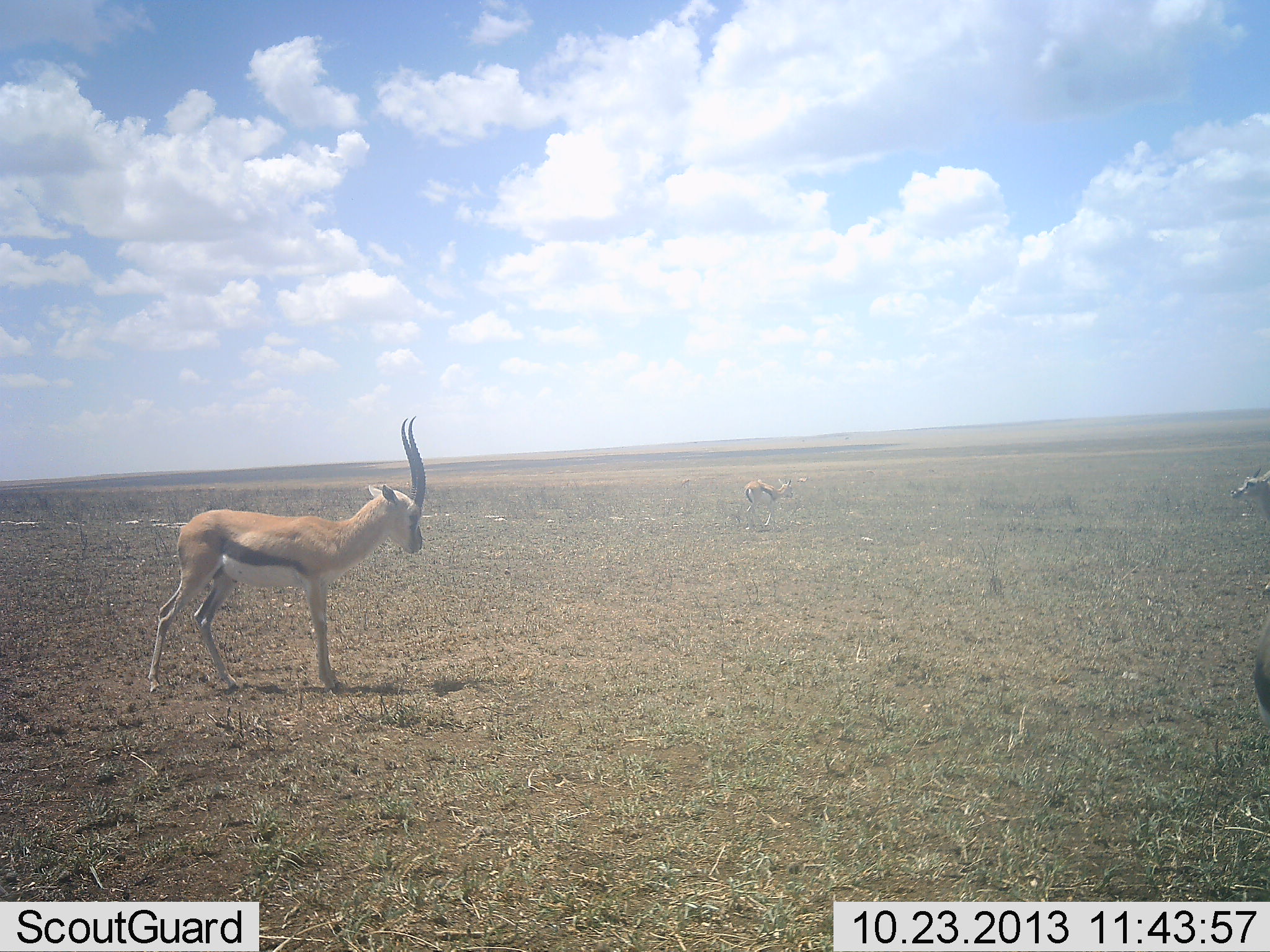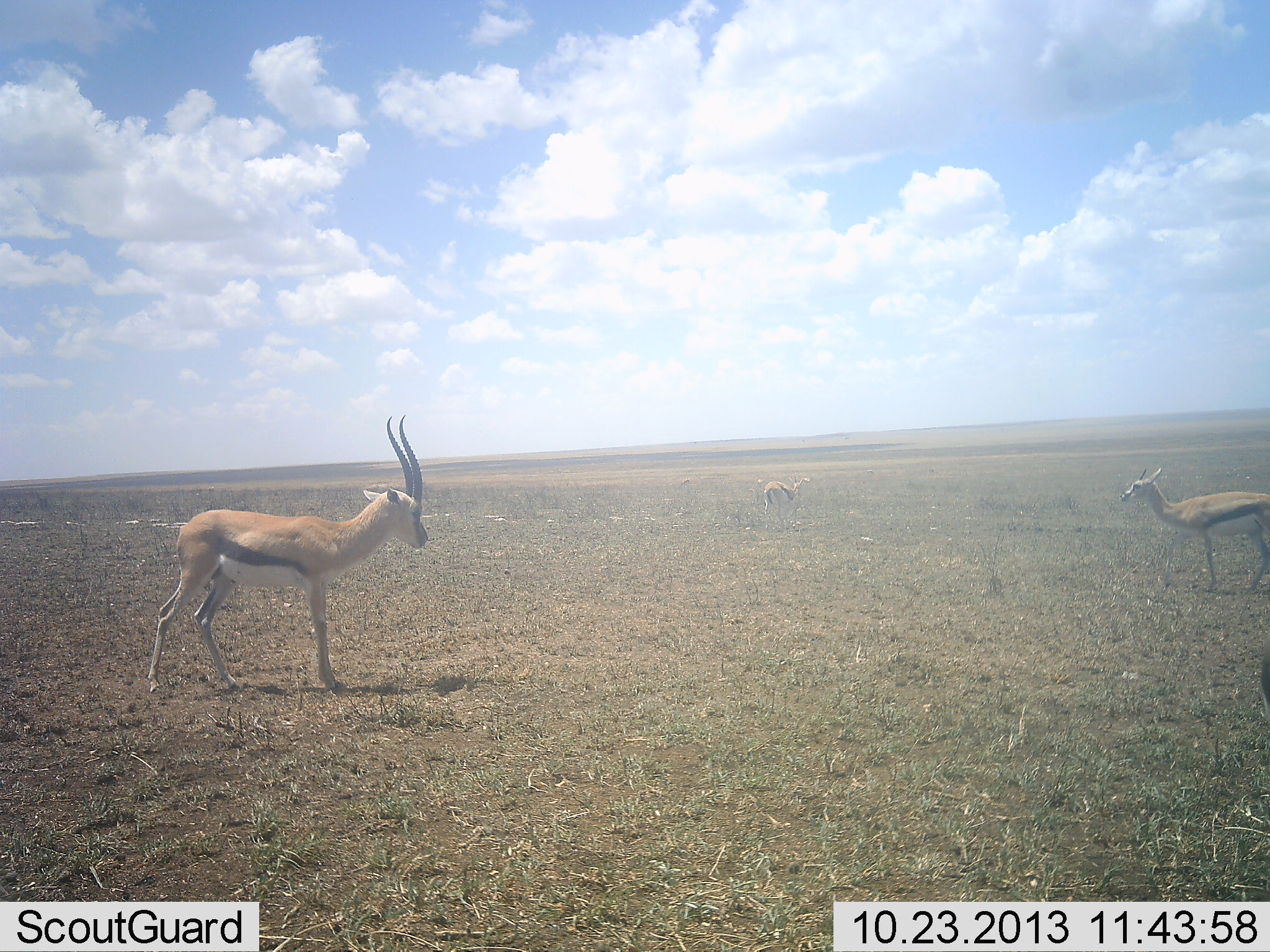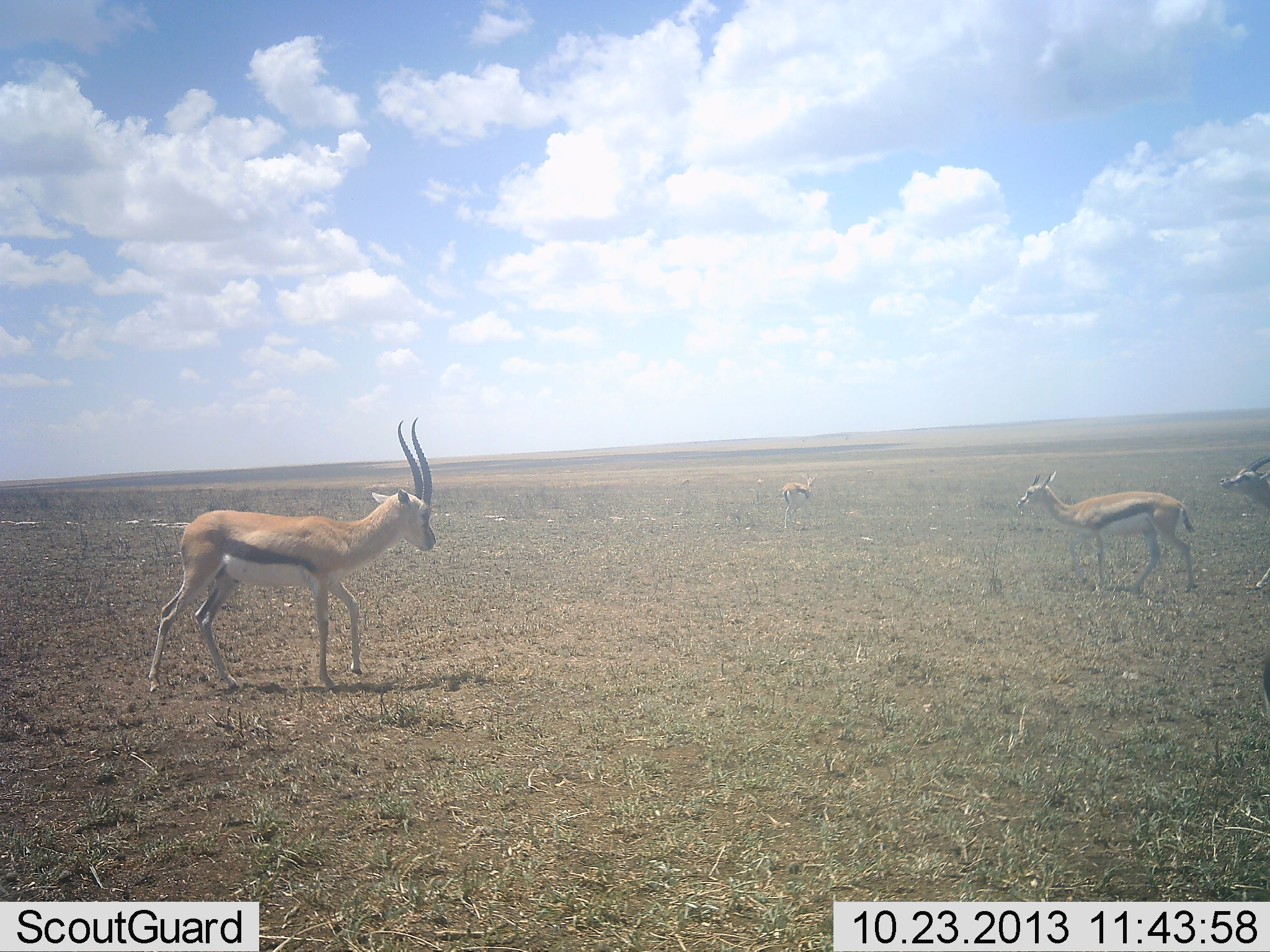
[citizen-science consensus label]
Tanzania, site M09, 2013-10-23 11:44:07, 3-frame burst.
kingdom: Animalia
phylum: Chordata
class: Mammalia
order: Artiodactyla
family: Bovidae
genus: Eudorcas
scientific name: Eudorcas thomsonii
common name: thomson's gazelle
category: gazellethomsons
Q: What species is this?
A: Gazellethomsons (thomson's gazelle) (Eudorcas thomsonii).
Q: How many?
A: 4.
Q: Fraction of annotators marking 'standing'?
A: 85%.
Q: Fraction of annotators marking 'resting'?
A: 0%.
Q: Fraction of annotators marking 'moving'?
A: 70%.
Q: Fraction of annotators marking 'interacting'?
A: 0%.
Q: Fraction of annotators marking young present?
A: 10%.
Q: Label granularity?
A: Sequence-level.